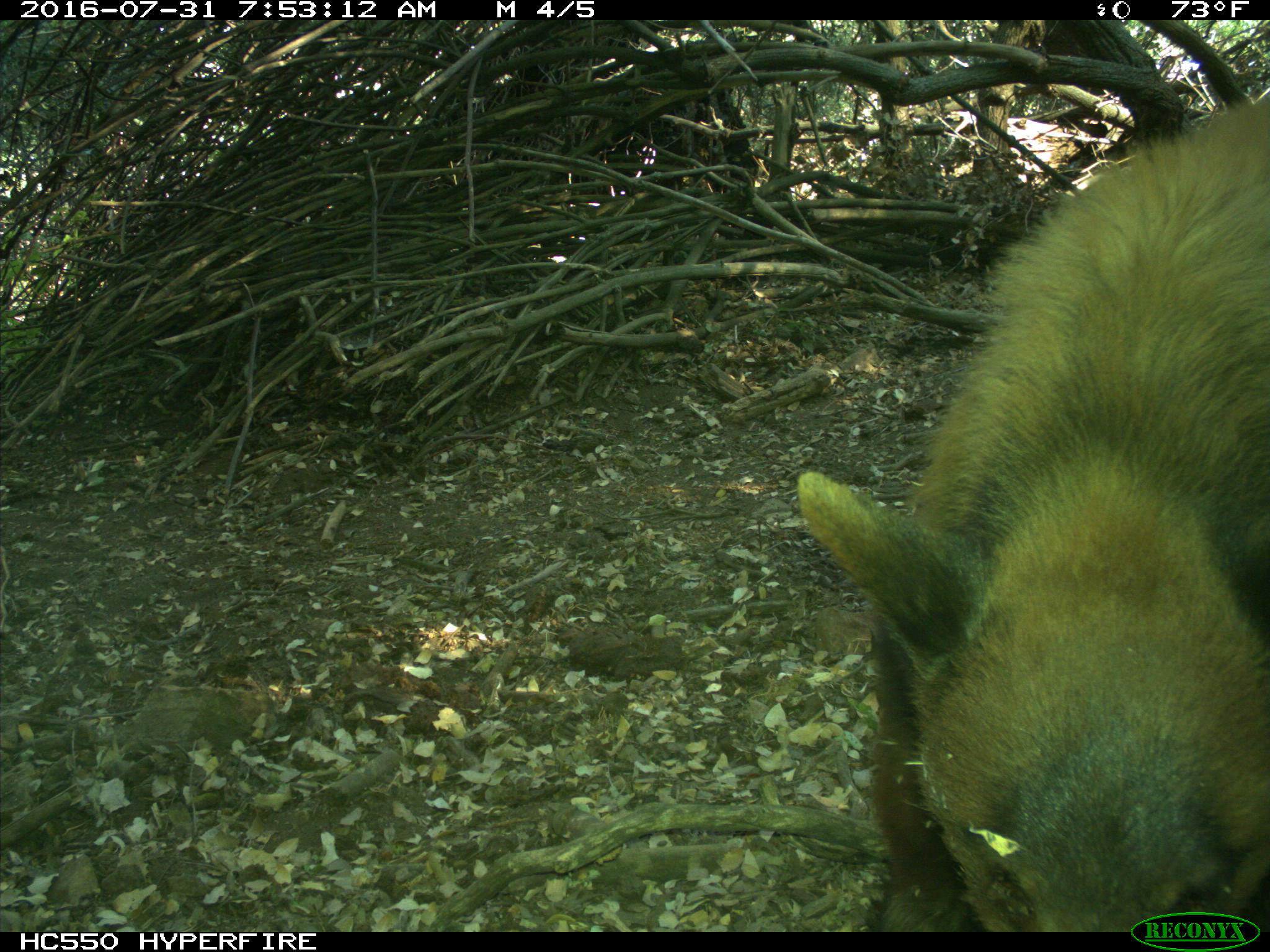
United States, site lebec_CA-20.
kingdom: Animalia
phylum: Chordata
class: Mammalia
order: Carnivora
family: Ursidae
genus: Ursus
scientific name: Ursus americanus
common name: american black bear